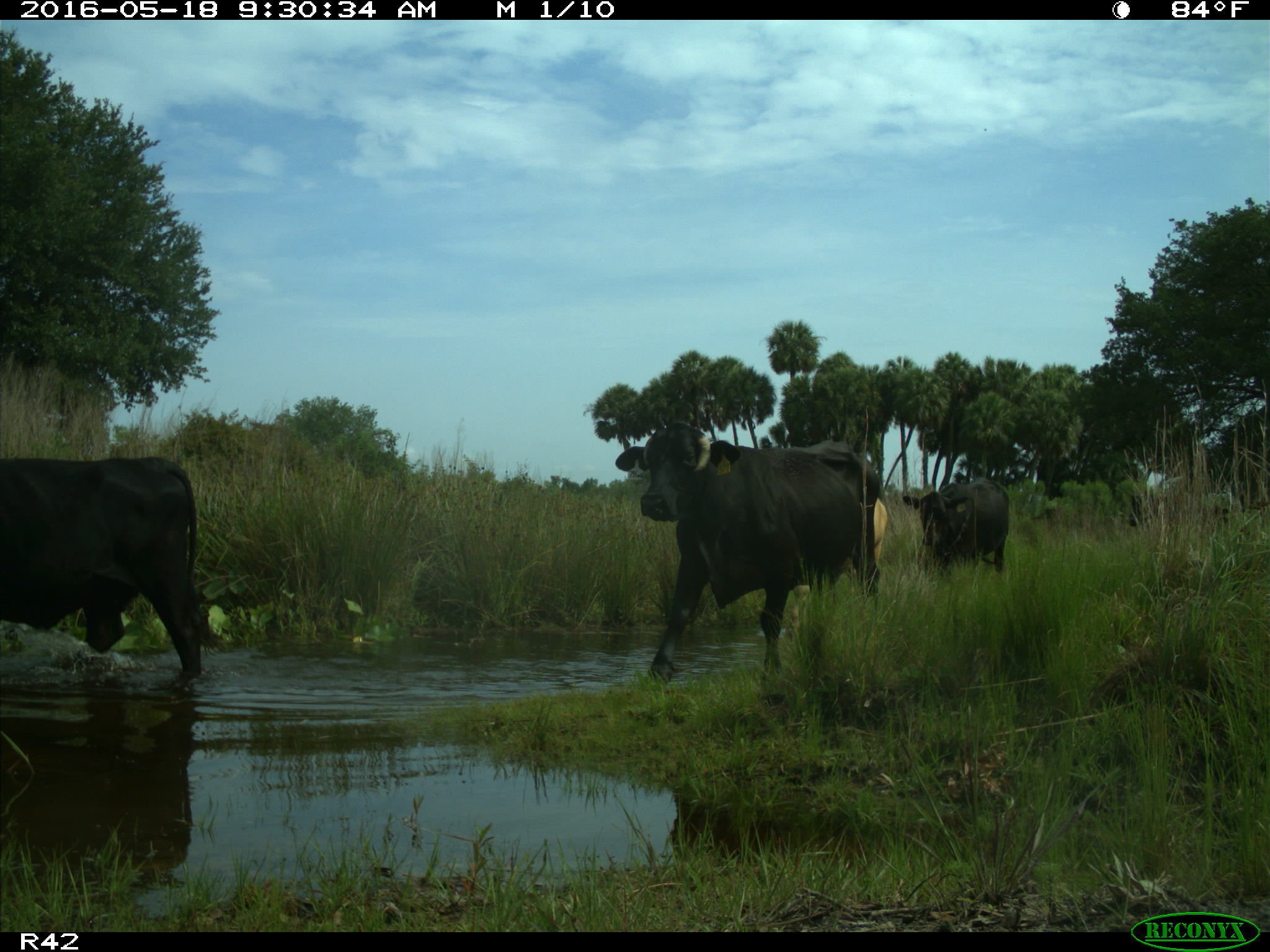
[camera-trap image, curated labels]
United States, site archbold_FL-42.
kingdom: Animalia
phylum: Chordata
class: Mammalia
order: Artiodactyla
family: Bovidae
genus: Bos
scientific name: Bos taurus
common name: domestic cow